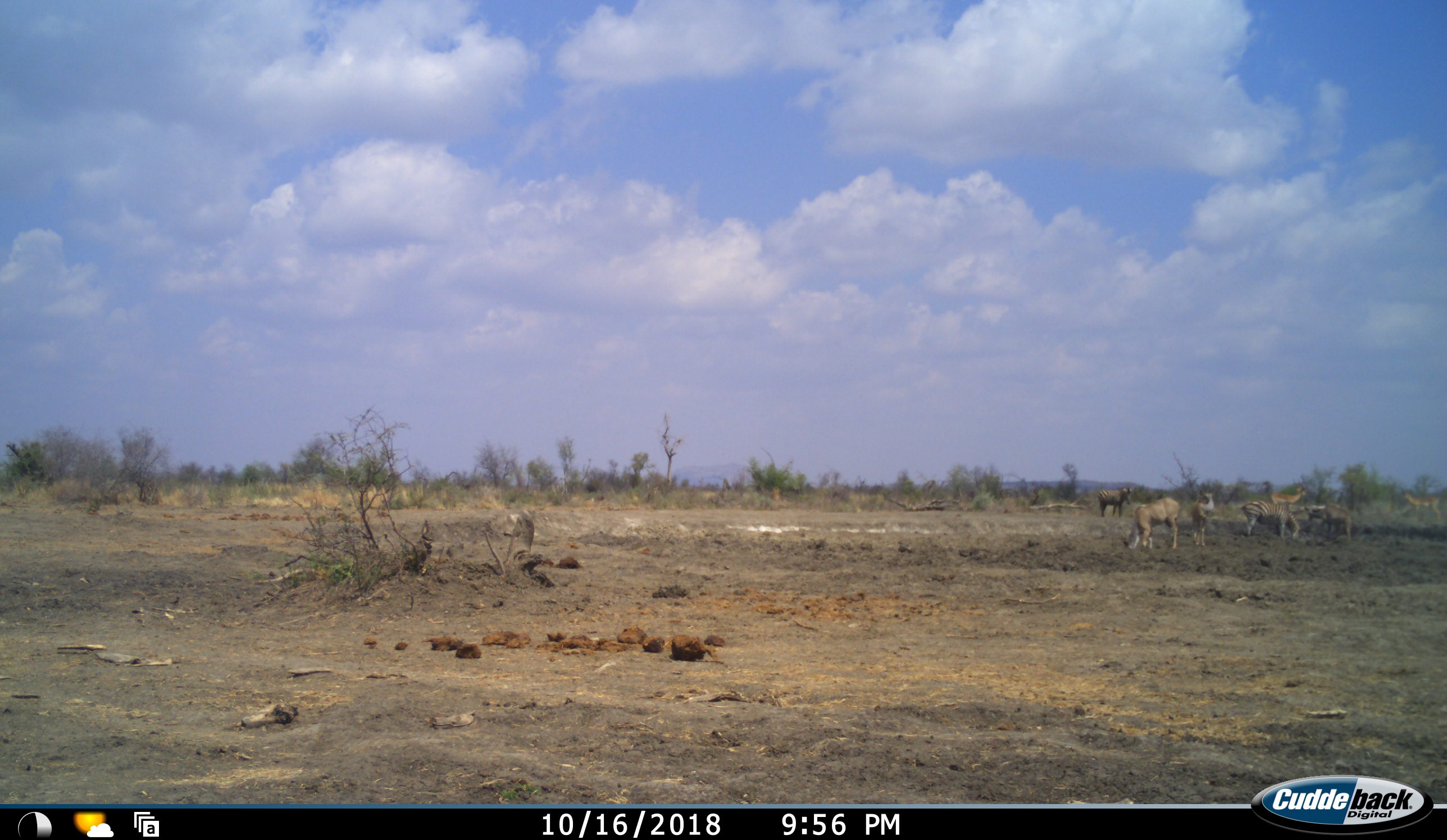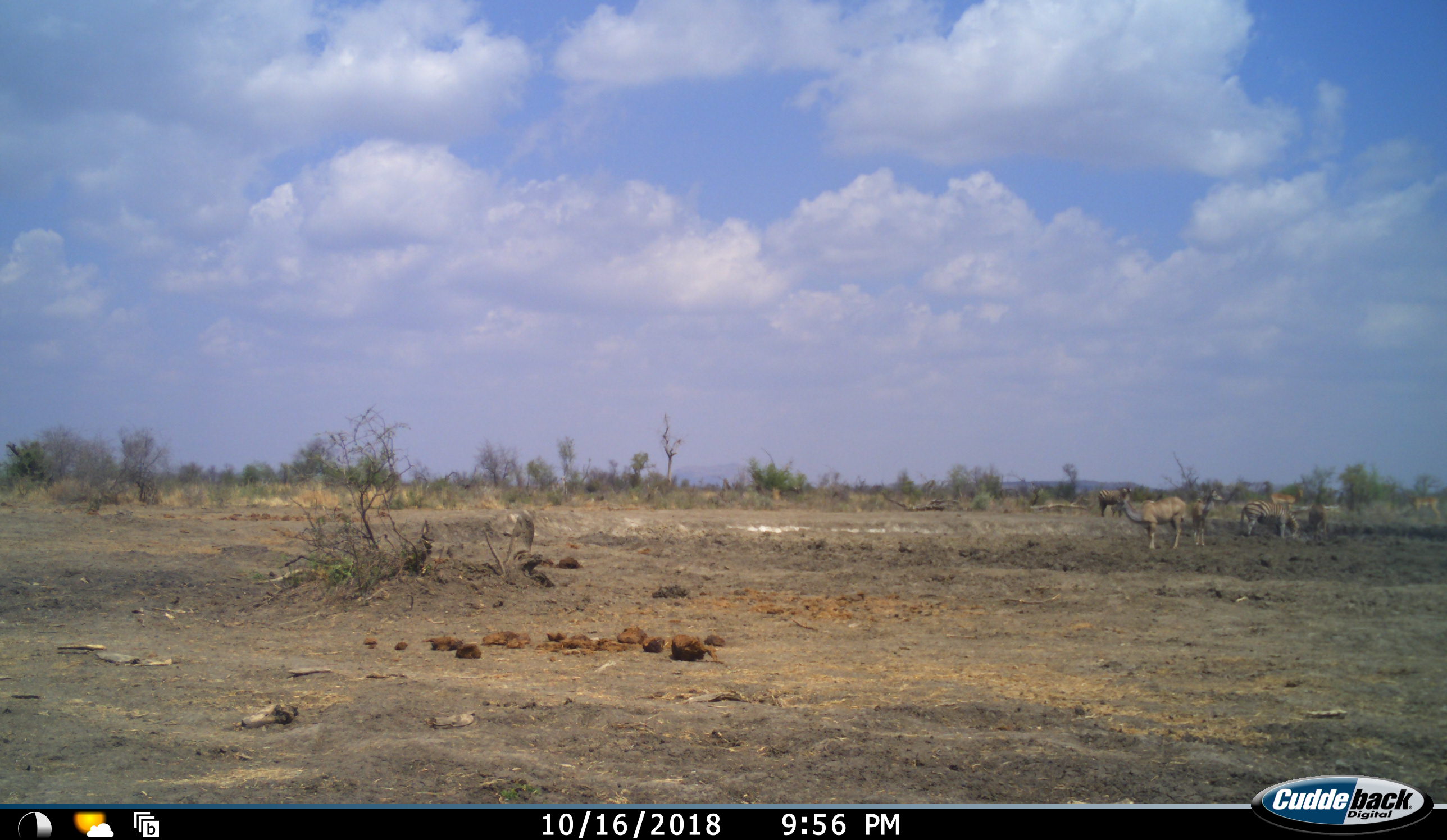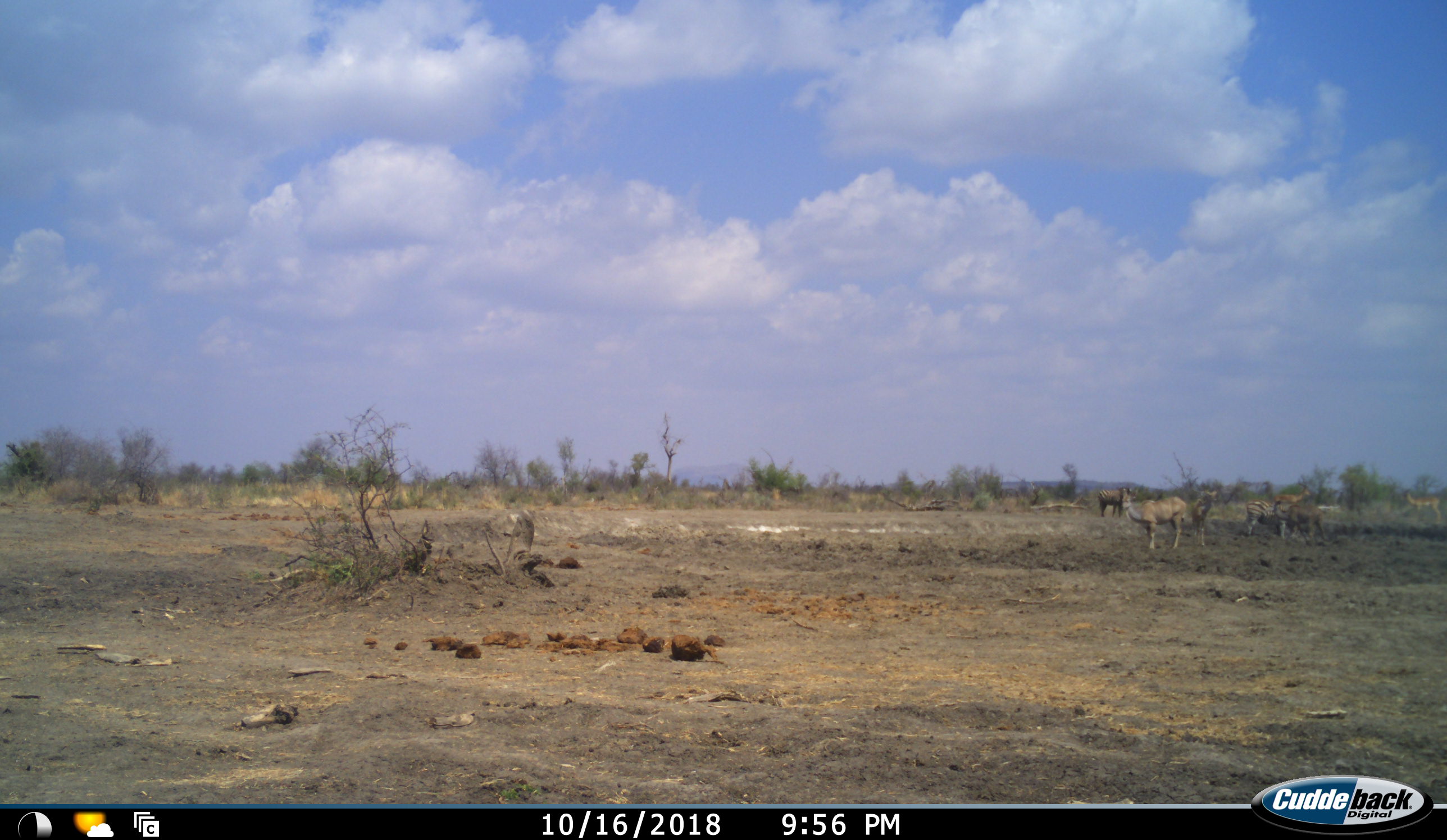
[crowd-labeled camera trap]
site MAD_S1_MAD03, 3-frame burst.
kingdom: Animalia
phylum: Chordata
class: Mammalia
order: Artiodactyla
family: Bovidae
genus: Aepyceros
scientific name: Aepyceros melampus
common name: impala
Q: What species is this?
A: Impala (Aepyceros melampus).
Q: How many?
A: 2.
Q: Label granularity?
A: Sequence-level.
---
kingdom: Animalia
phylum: Chordata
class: Mammalia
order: Artiodactyla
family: Bovidae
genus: Tragelaphus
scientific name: Tragelaphus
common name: kudu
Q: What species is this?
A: Kudu (Tragelaphus).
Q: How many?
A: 2.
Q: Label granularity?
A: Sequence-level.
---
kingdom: Animalia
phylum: Chordata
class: Mammalia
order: Perissodactyla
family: Equidae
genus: Equus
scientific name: Equus quagga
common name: plains zebra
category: zebraplains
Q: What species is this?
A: Zebraplains (plains zebra) (Equus quagga).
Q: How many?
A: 3.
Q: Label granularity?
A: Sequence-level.